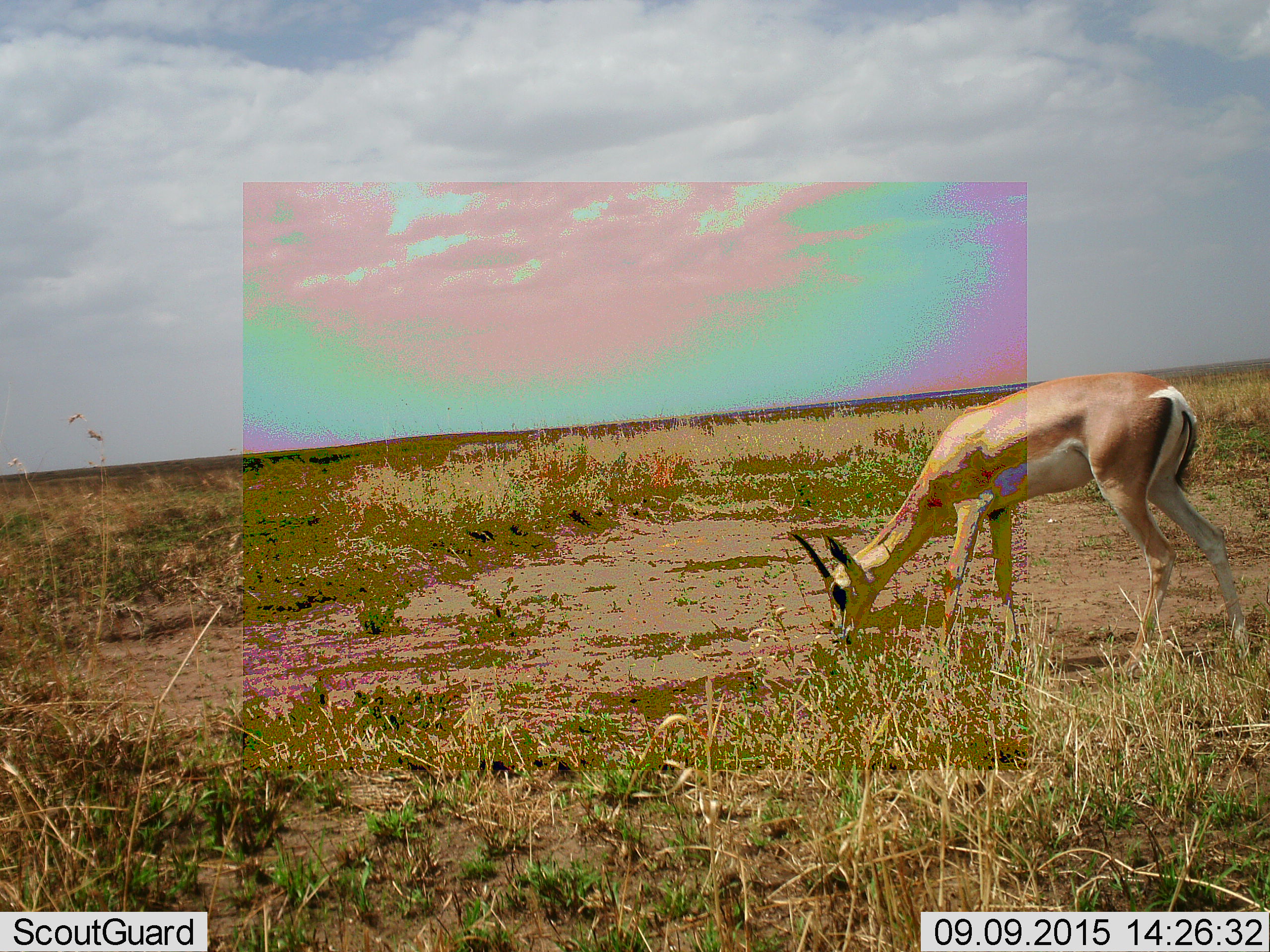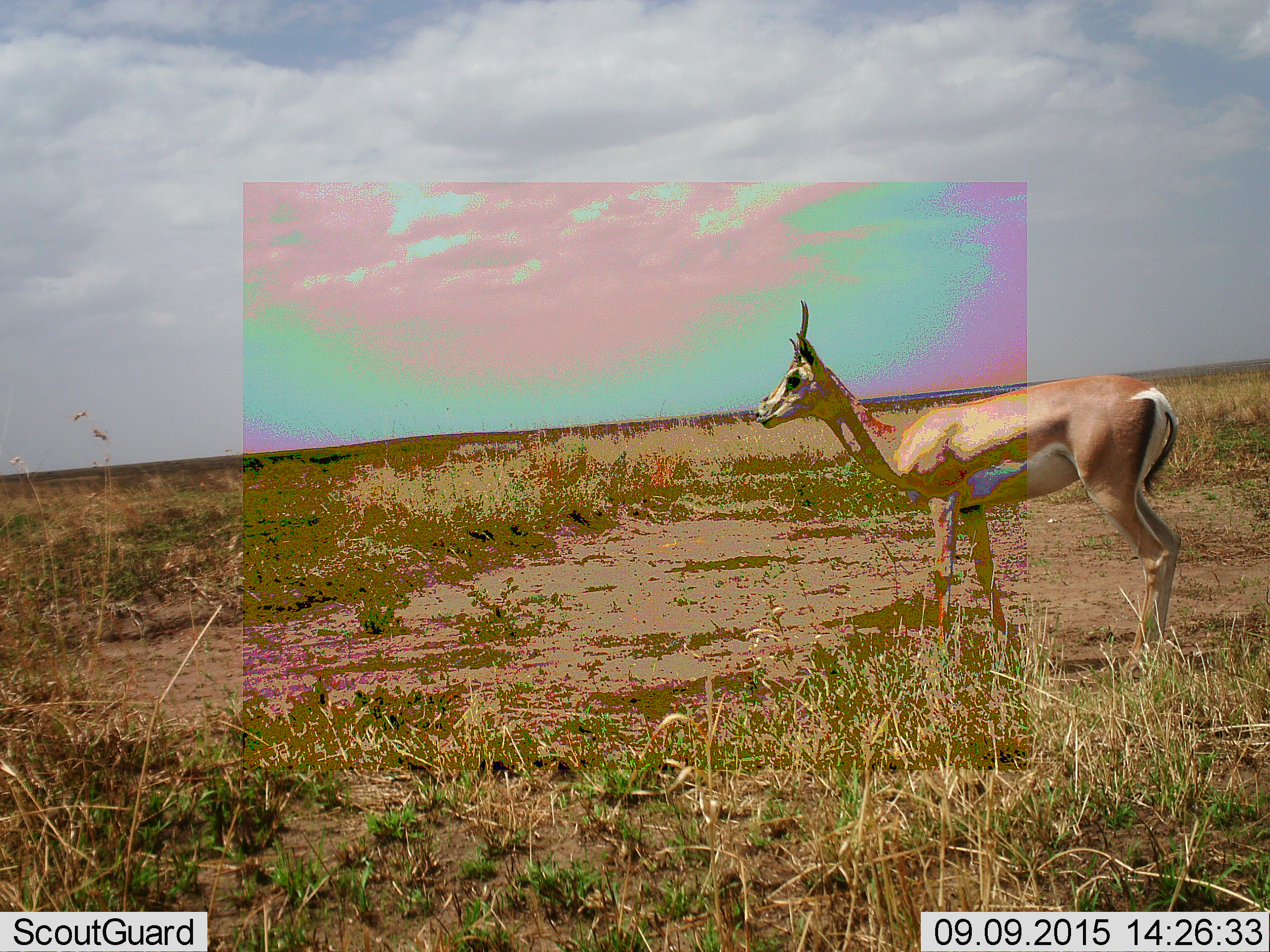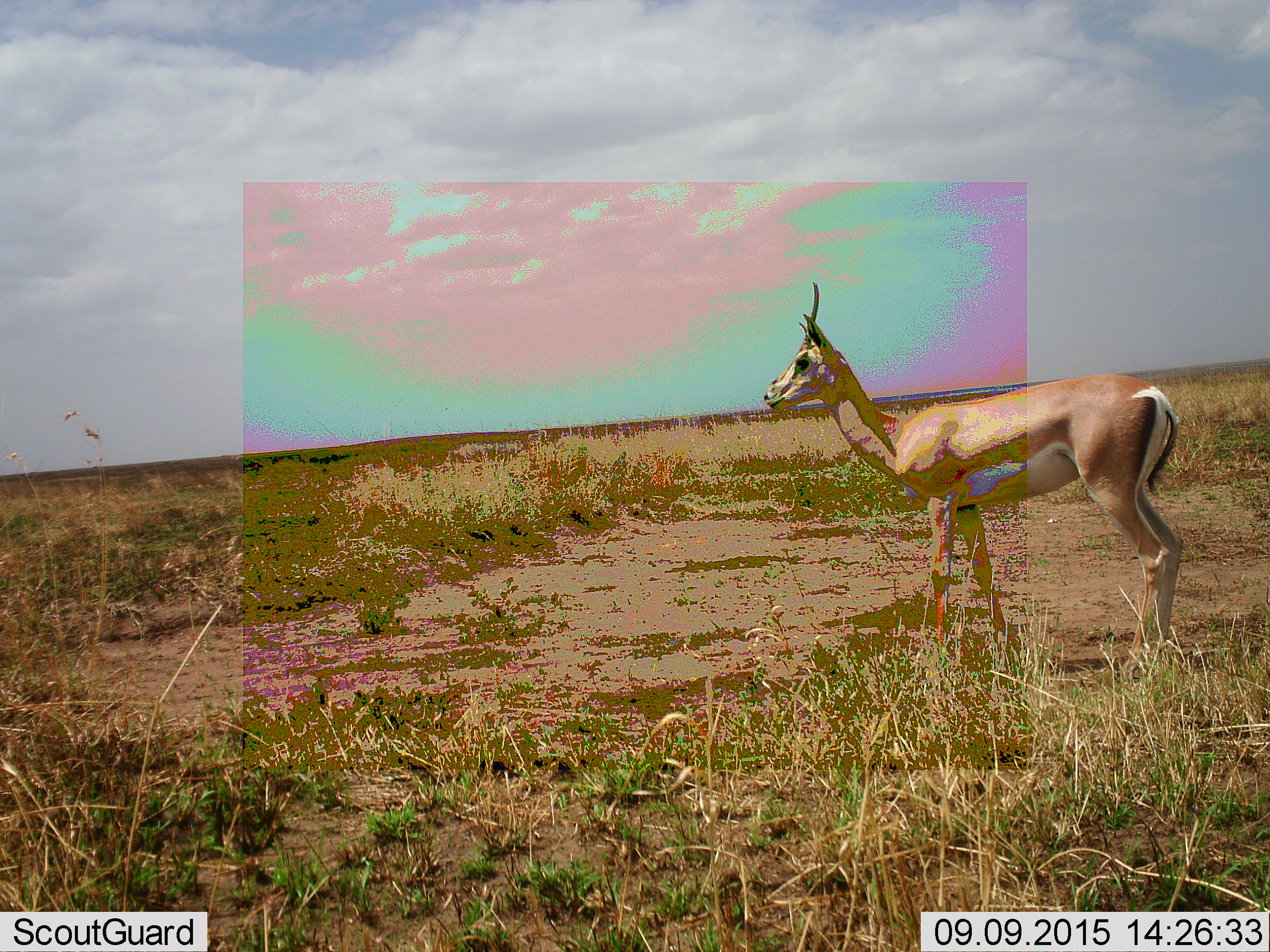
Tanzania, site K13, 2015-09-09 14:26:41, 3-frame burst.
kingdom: Animalia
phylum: Chordata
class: Mammalia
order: Artiodactyla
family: Bovidae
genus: Nanger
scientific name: Nanger granti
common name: grant's gazelle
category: gazellegrants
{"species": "gazellegrants (grant's gazelle) (Nanger granti)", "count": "1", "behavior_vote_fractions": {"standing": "12%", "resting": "0%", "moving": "0%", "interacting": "0%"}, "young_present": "0%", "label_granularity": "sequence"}